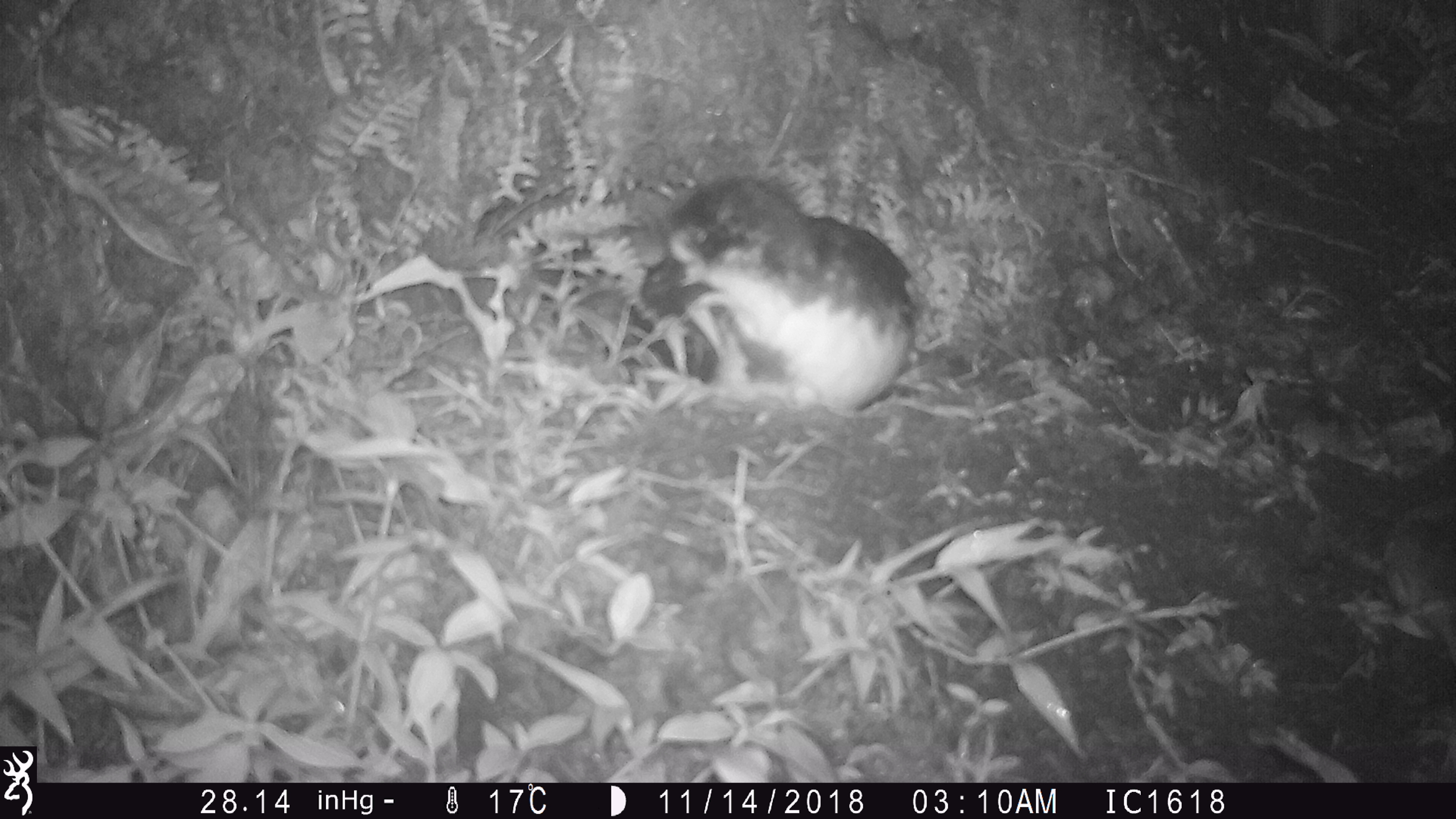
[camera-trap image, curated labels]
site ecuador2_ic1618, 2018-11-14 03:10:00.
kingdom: Animalia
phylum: Chordata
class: Aves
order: Procellariiformes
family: Procellariidae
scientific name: Procellariidae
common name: petrel chick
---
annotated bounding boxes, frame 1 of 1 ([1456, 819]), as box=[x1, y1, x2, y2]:
petrel chick: box=[621, 169, 919, 414]